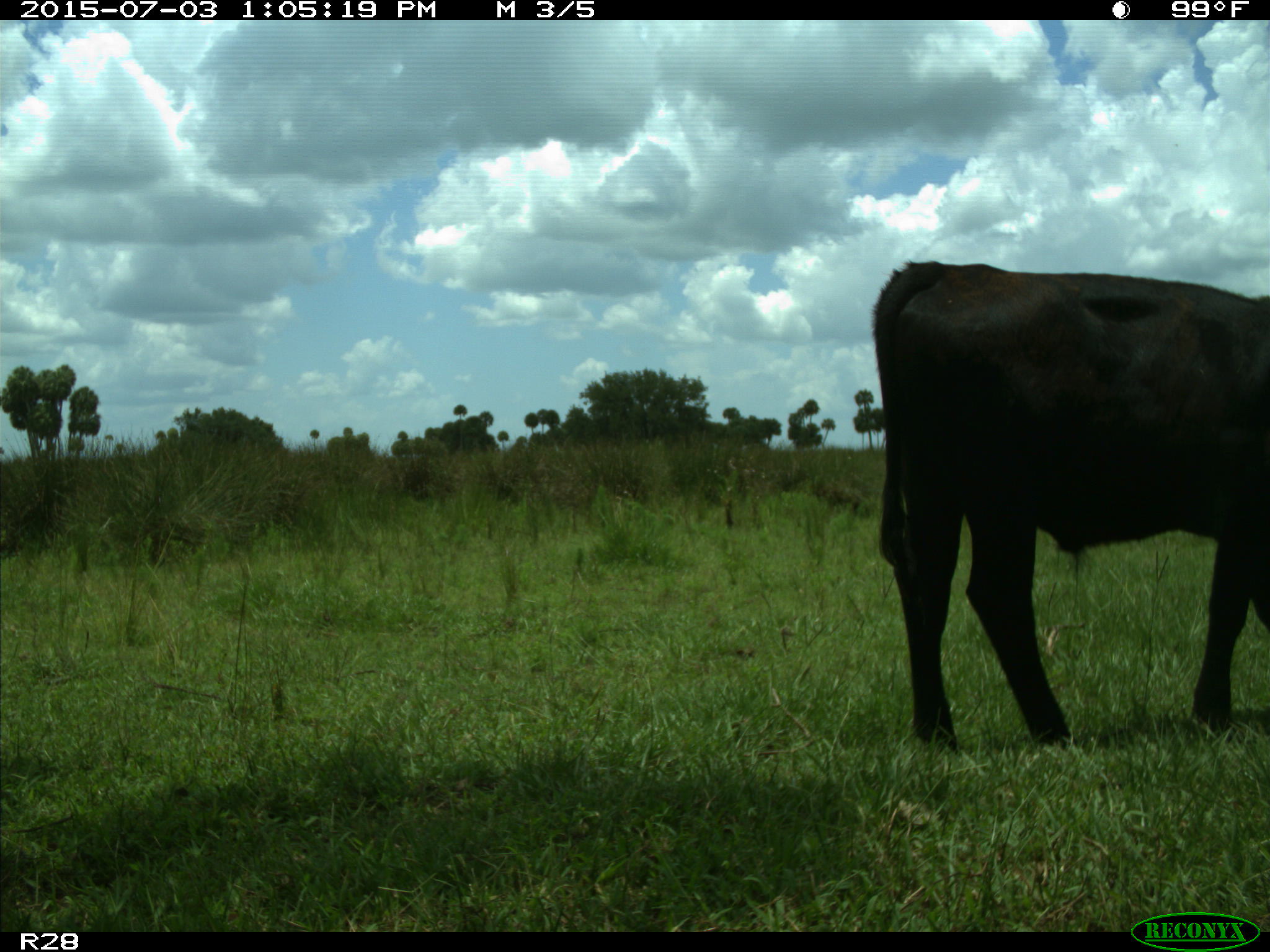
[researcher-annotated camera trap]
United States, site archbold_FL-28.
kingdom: Animalia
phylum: Chordata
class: Mammalia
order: Artiodactyla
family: Bovidae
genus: Bos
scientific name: Bos taurus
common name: domestic cow